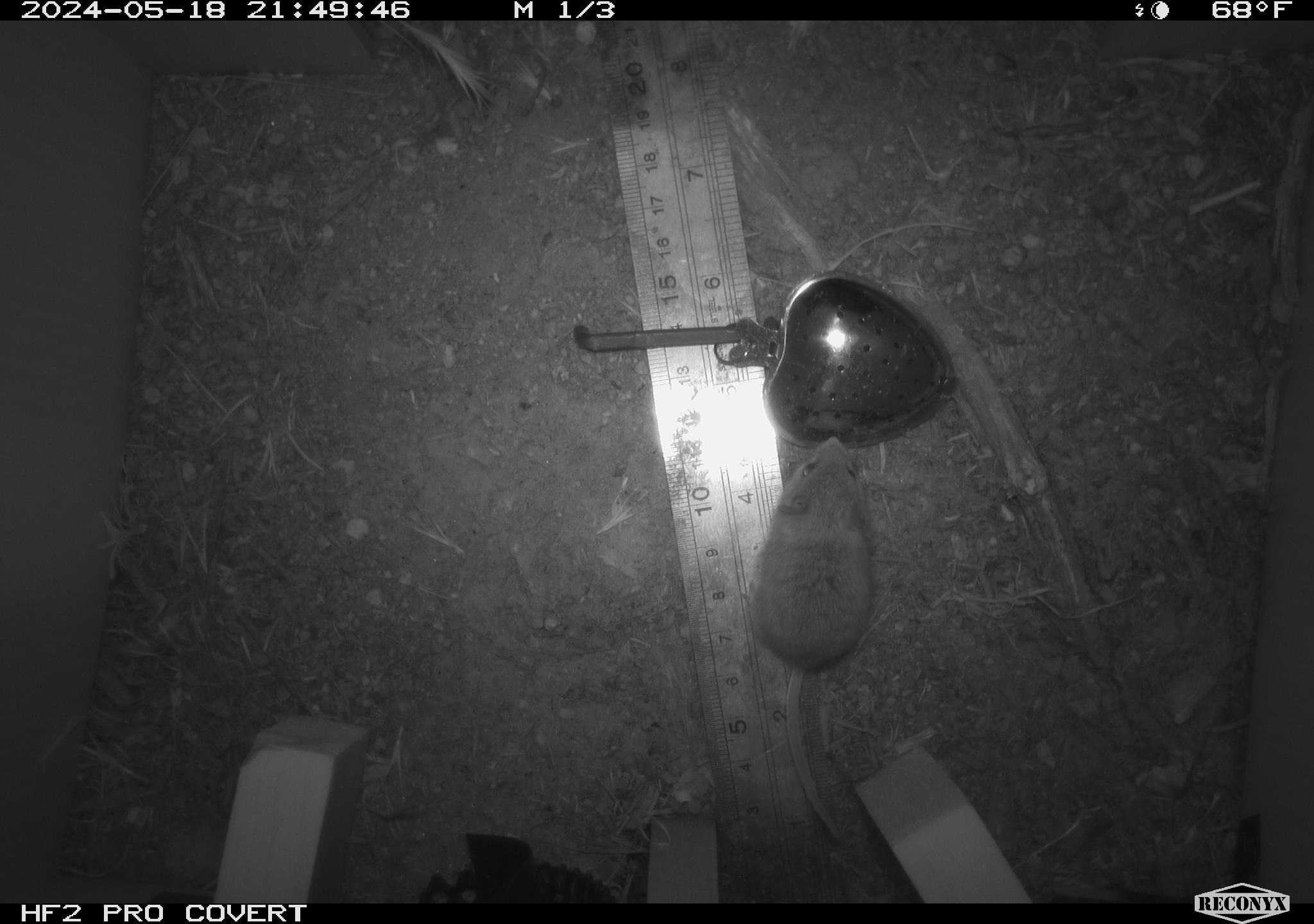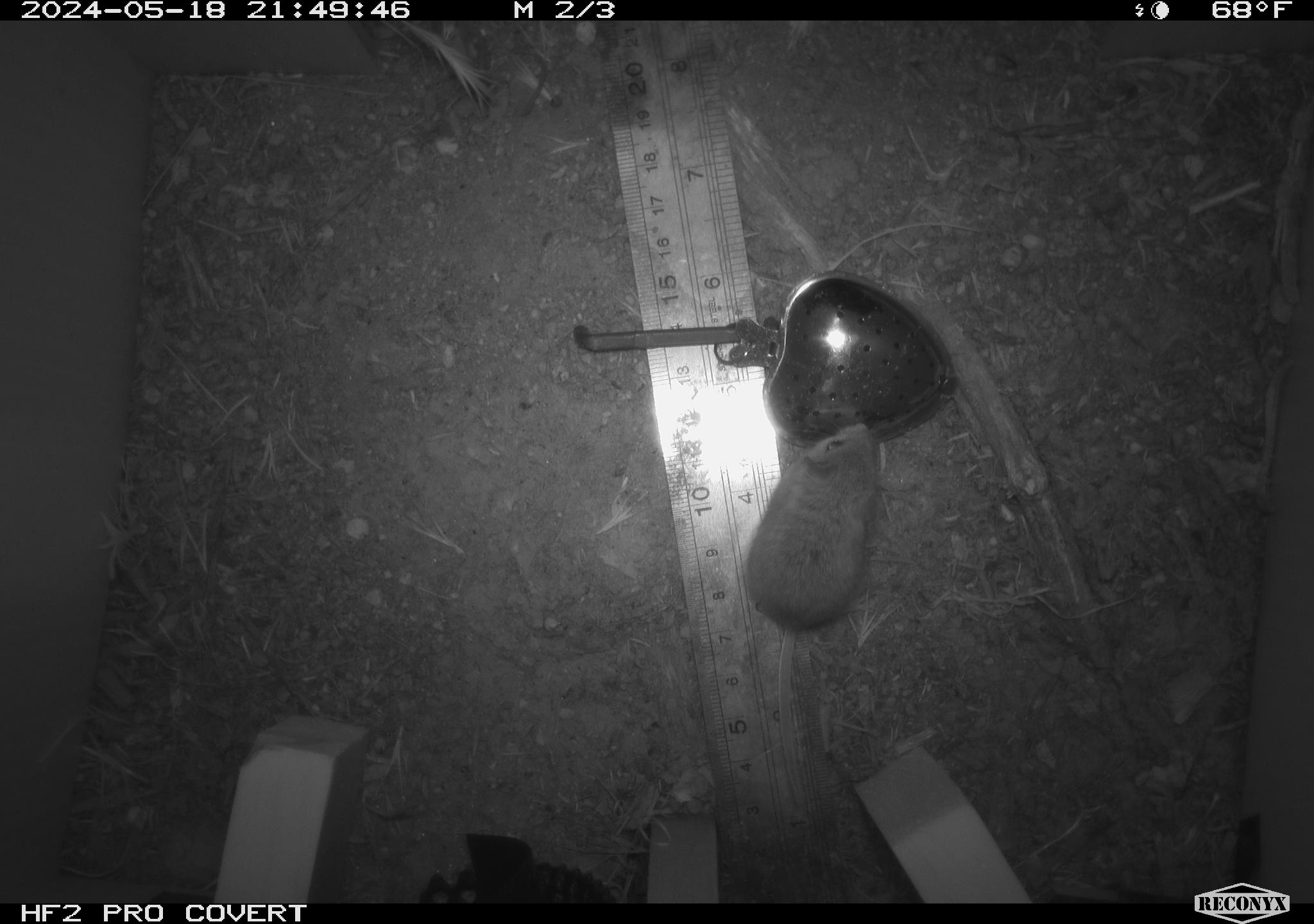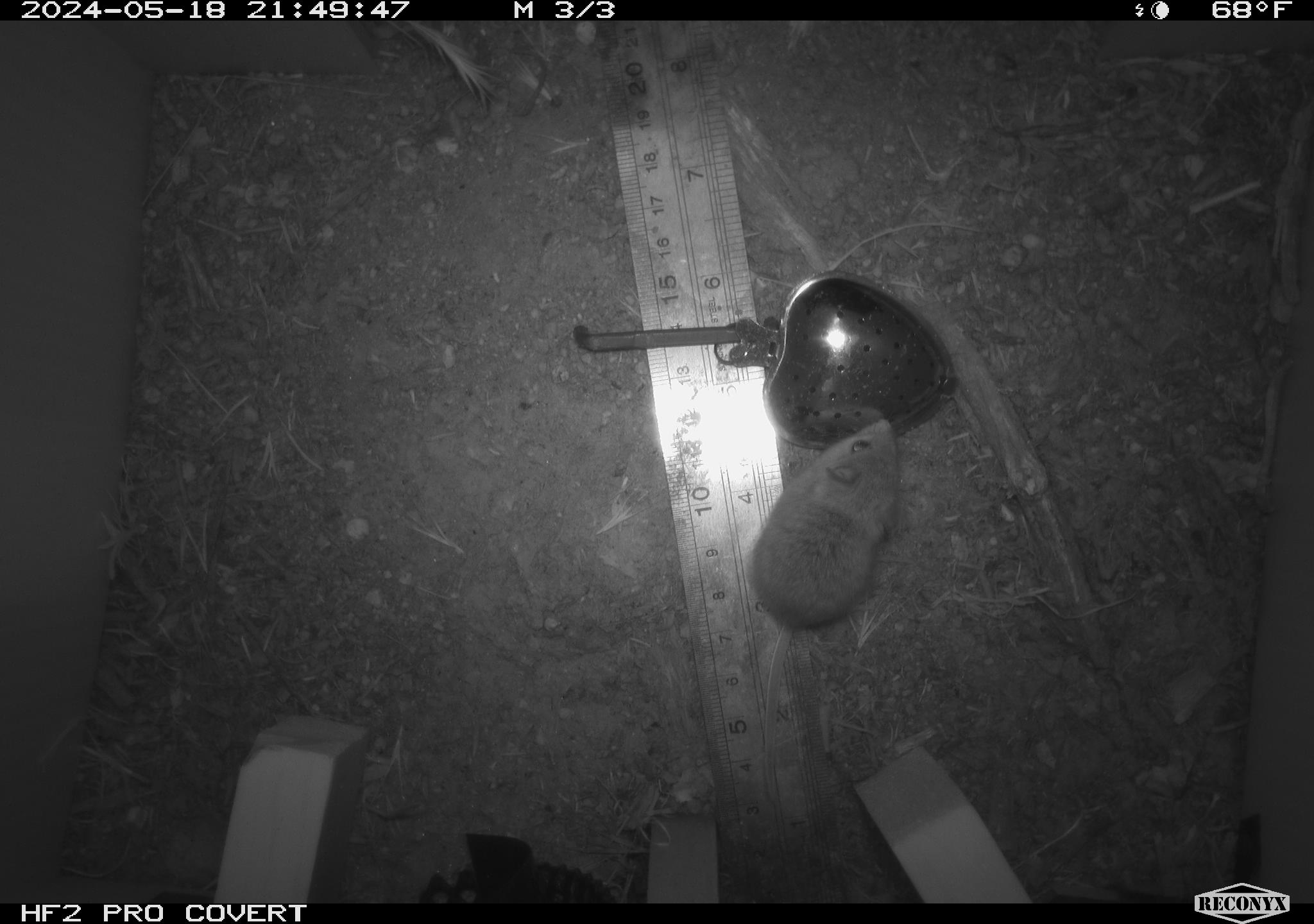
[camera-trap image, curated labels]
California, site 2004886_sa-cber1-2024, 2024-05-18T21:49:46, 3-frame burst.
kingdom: Animalia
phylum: Chordata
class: Mammalia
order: Rodentia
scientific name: Rodentia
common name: mouse species